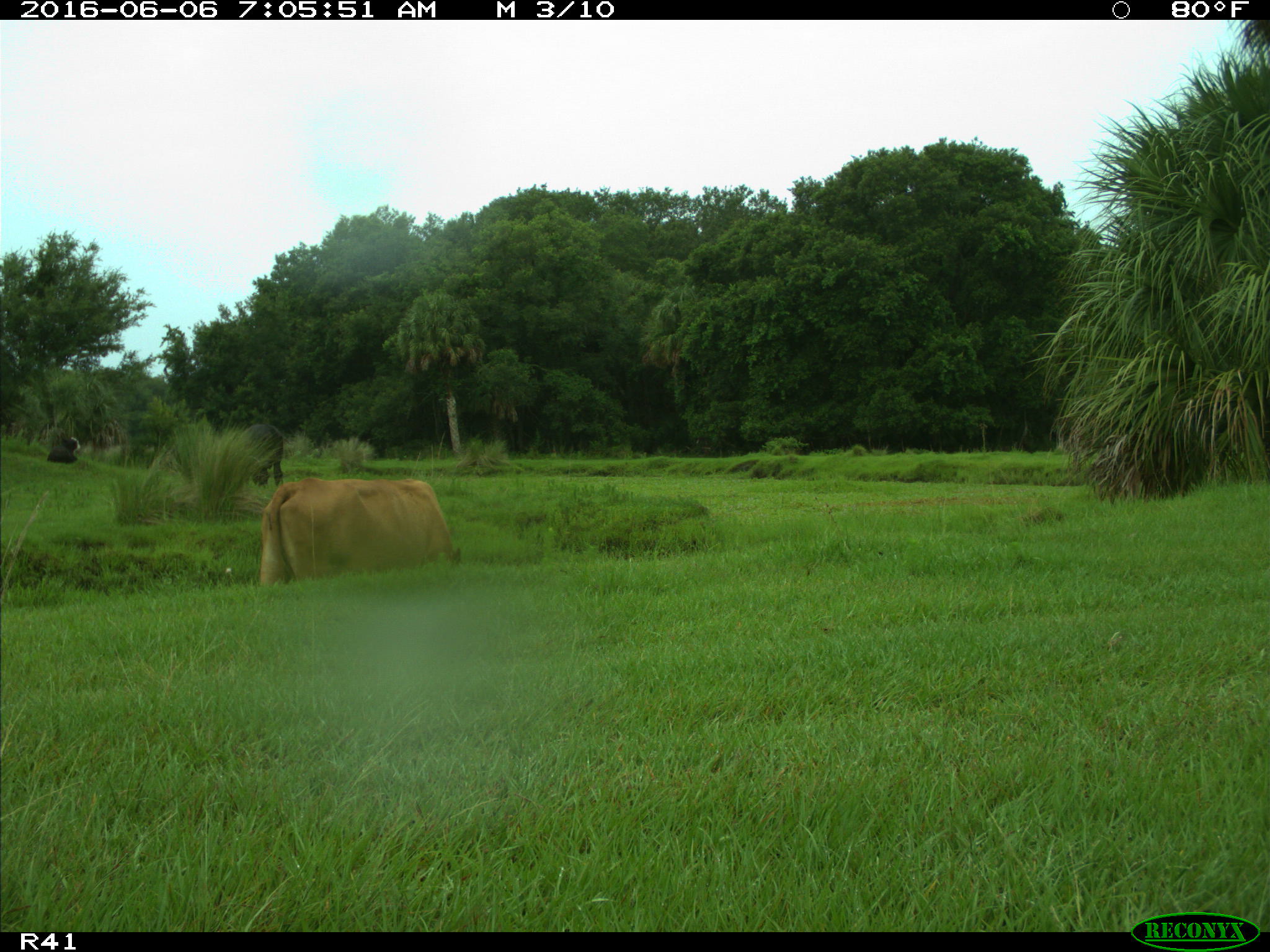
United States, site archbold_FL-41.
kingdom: Animalia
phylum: Chordata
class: Mammalia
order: Artiodactyla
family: Bovidae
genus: Bos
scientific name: Bos taurus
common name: domestic cow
Bos taurus (domestic cow).